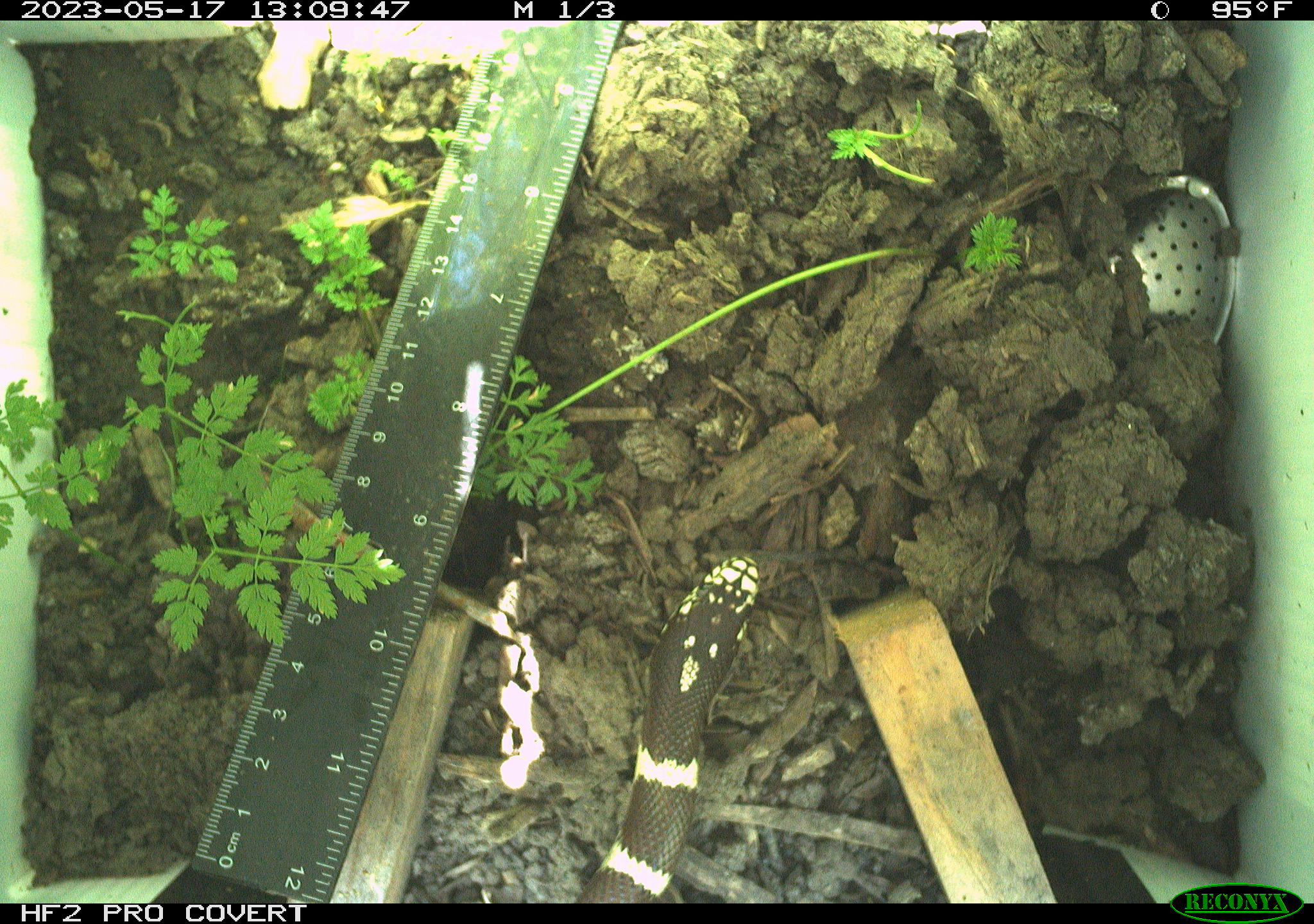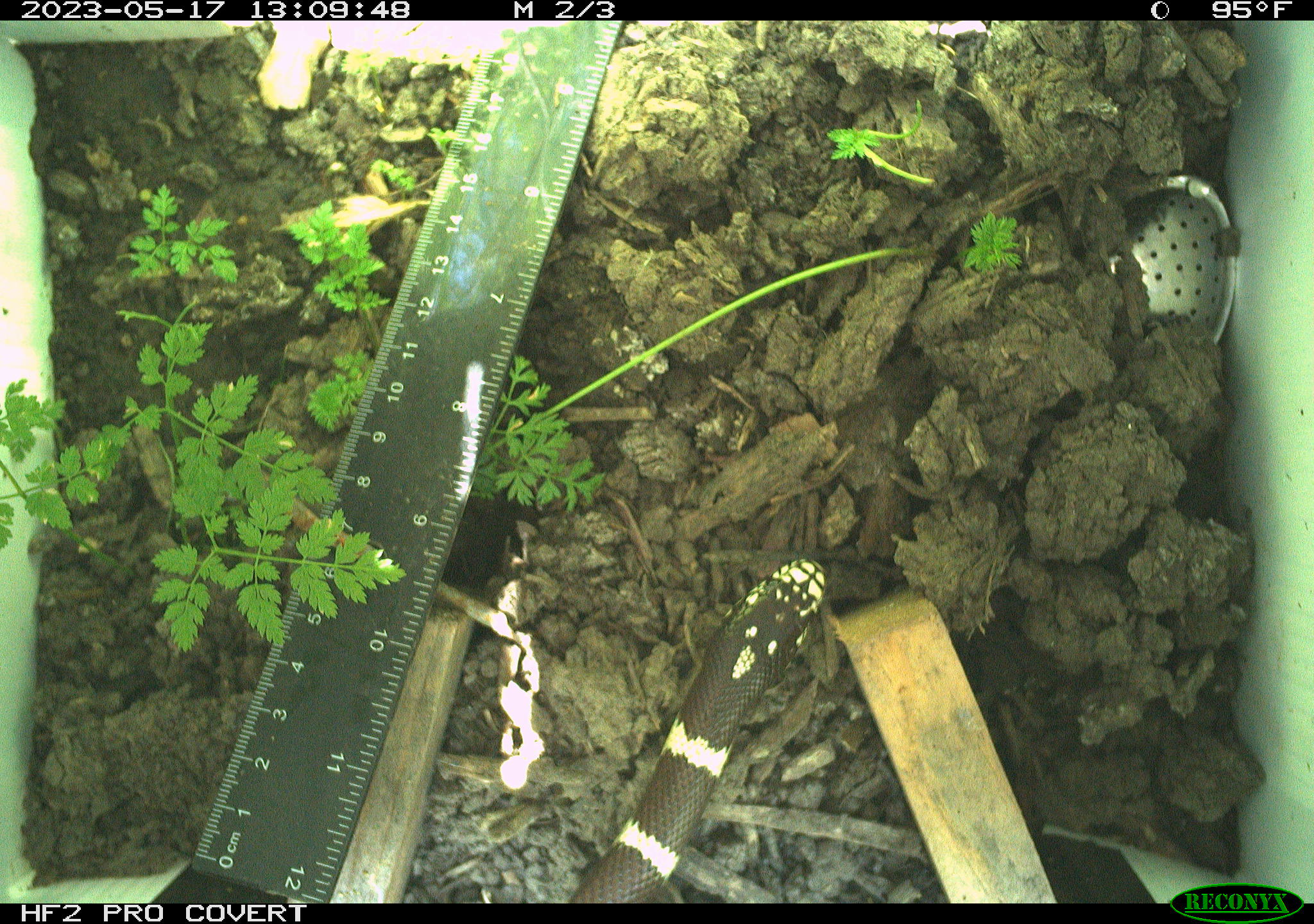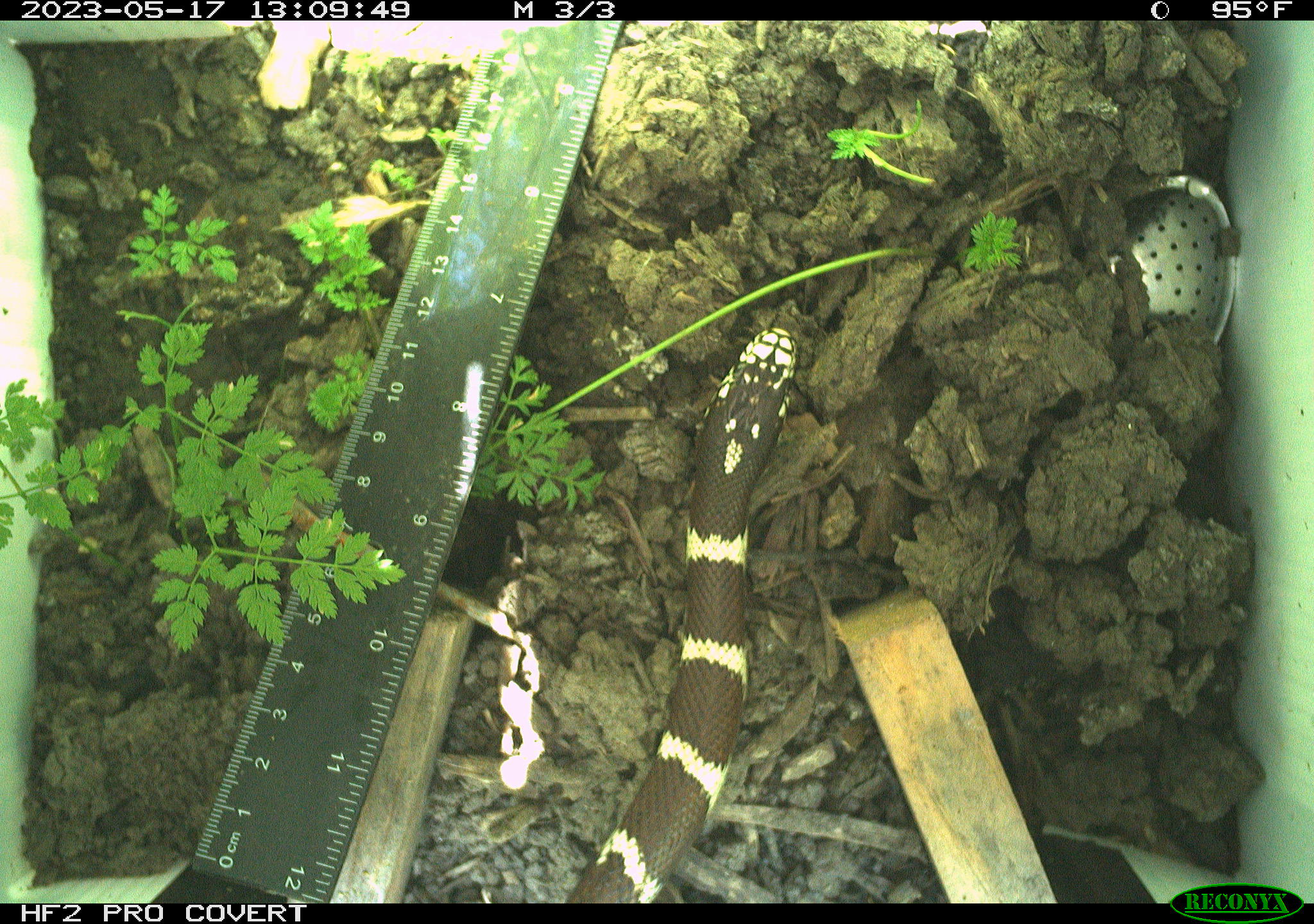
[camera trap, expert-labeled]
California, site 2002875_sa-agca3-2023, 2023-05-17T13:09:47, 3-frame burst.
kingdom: Animalia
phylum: Chordata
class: Reptilia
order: Squamata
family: Colubridae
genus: Lampropeltis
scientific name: Lampropeltis californiae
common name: california kingsnake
California kingsnake (Lampropeltis californiae).